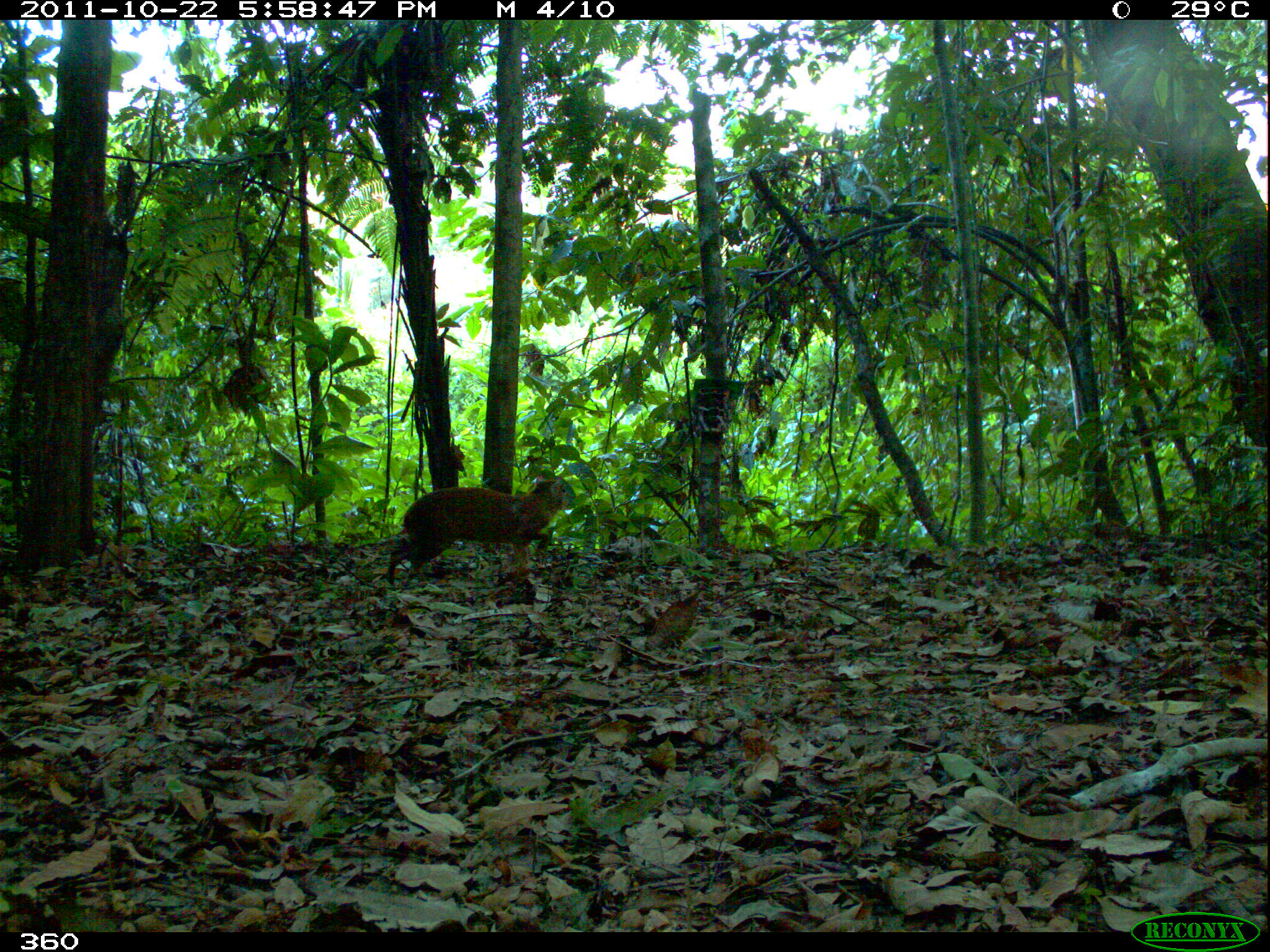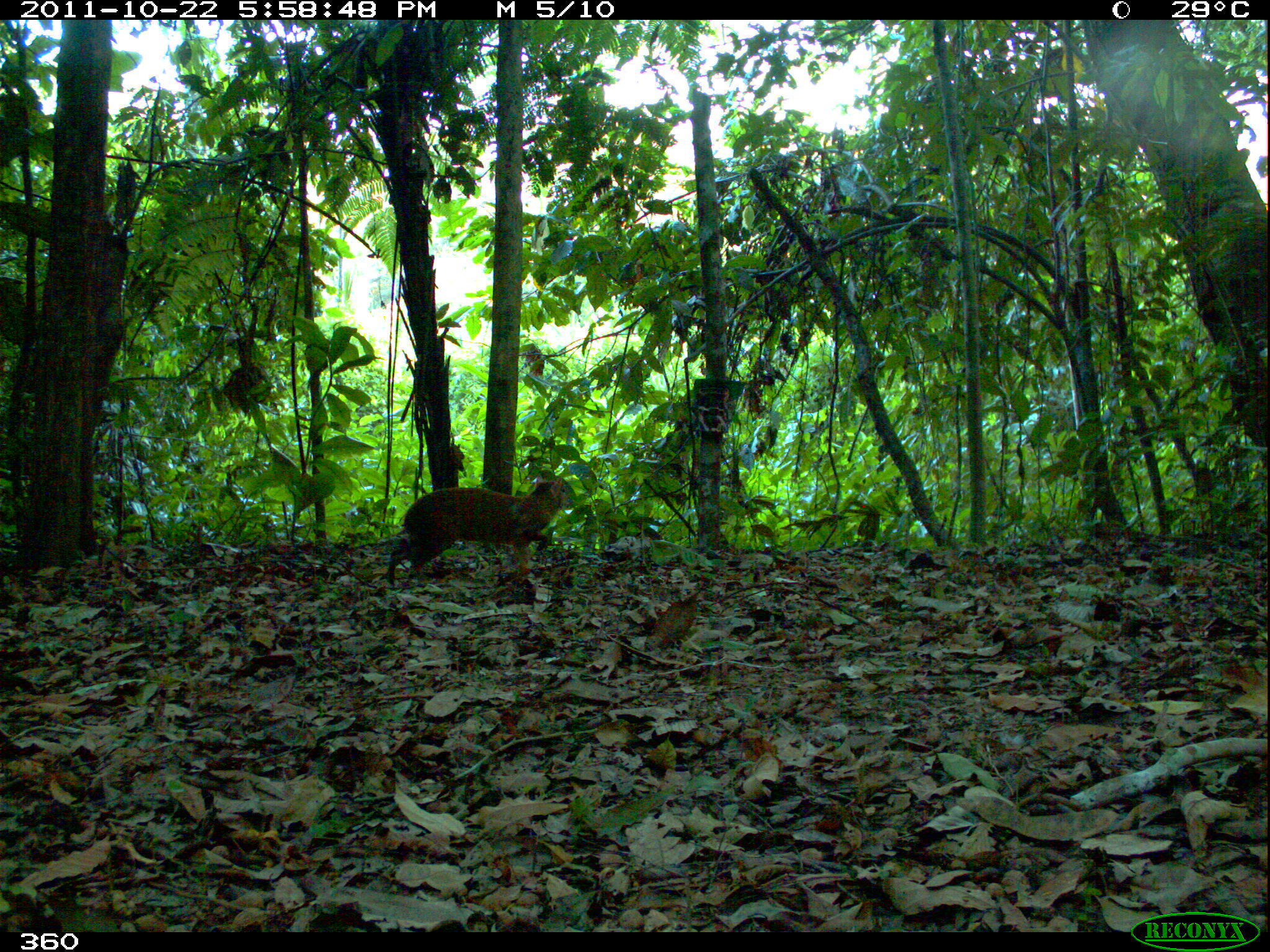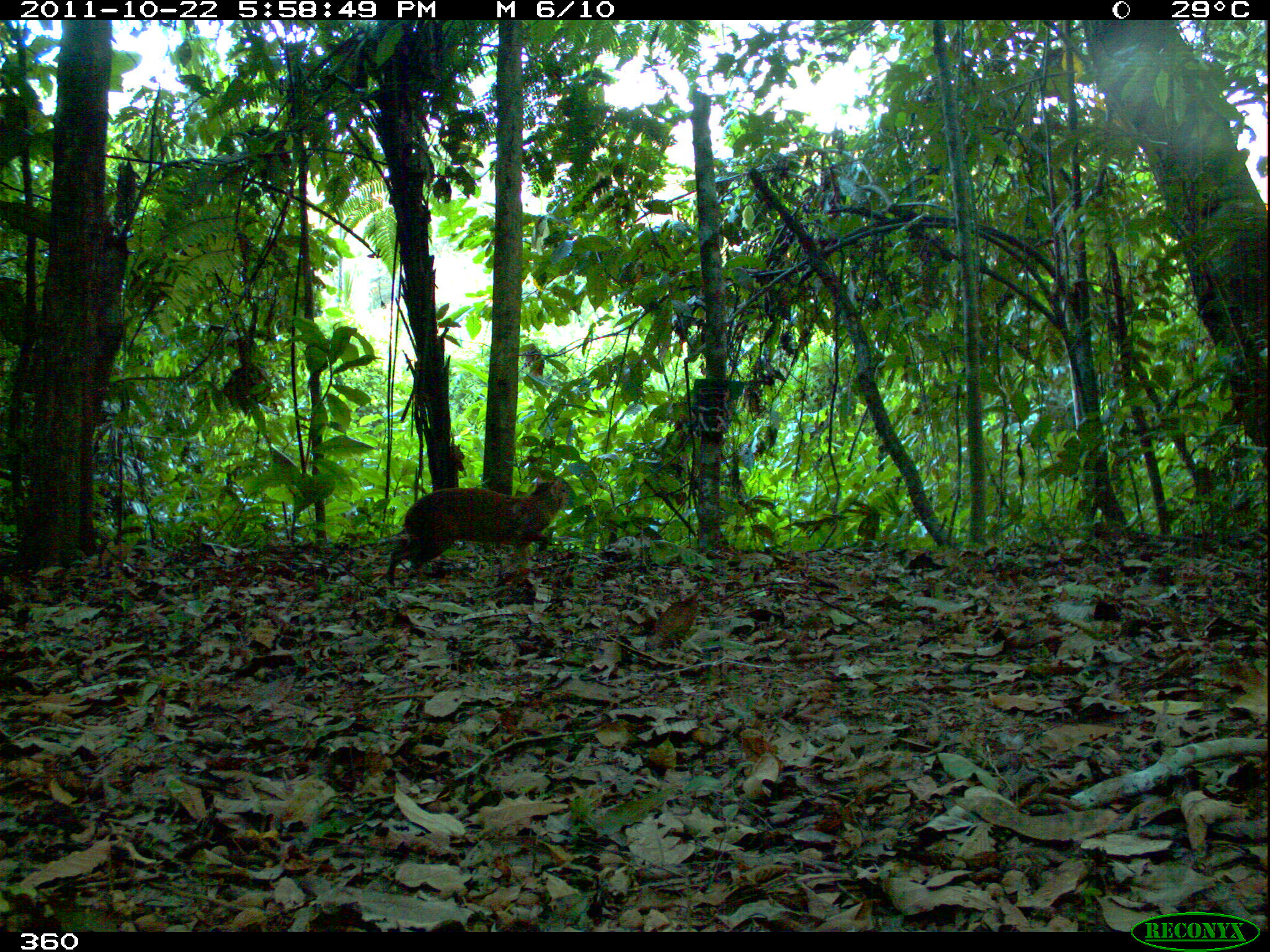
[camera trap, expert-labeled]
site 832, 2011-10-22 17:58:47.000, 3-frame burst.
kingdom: Animalia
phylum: Chordata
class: Mammalia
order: Rodentia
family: Dasyproctidae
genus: Dasyprocta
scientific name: Dasyprocta punctata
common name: central american agouti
Dasyprocta punctata (central american agouti).